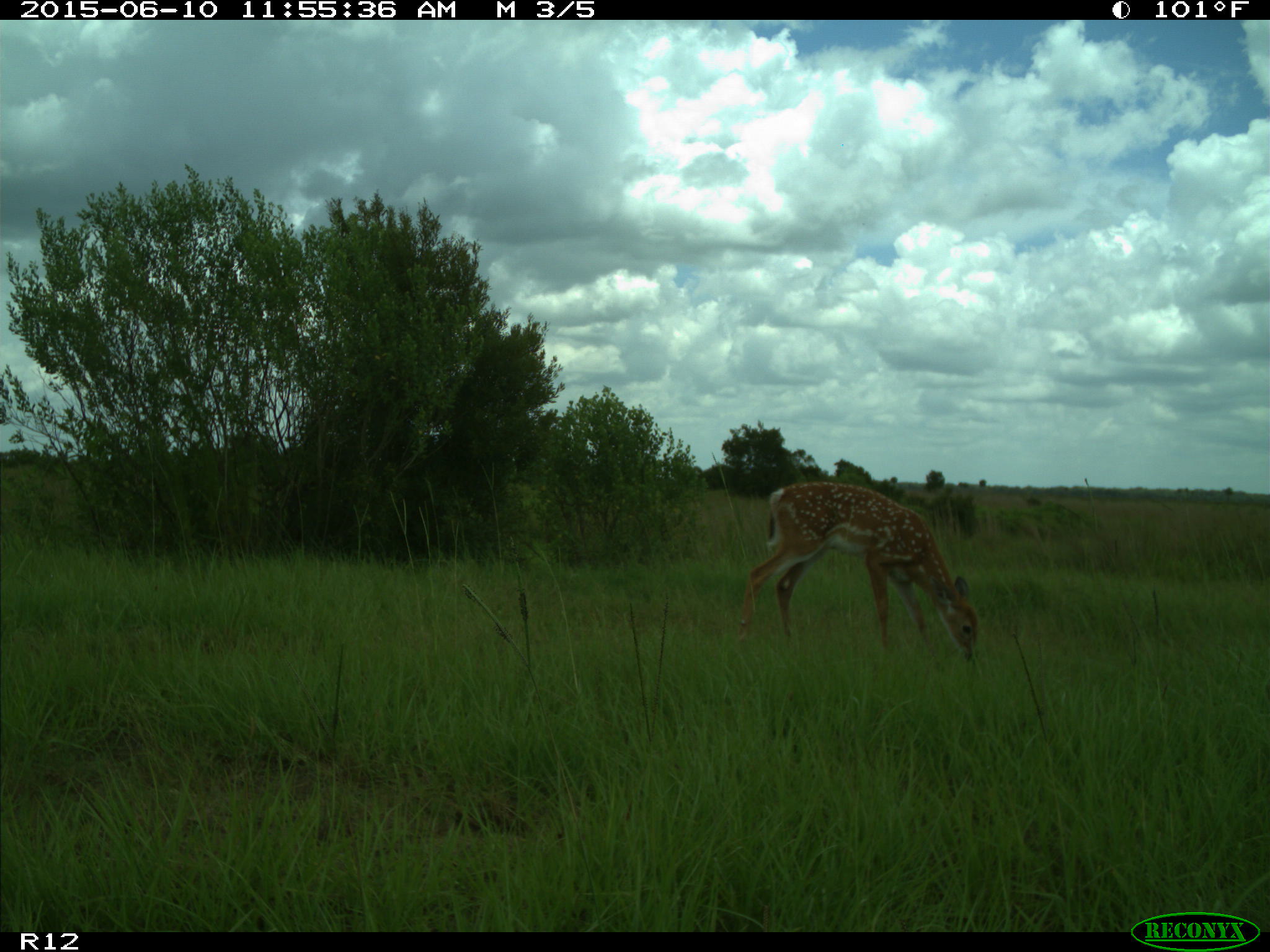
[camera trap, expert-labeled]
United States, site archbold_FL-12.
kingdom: Animalia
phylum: Chordata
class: Mammalia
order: Artiodactyla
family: Cervidae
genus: Odocoileus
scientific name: Odocoileus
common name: deer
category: unidentified deer